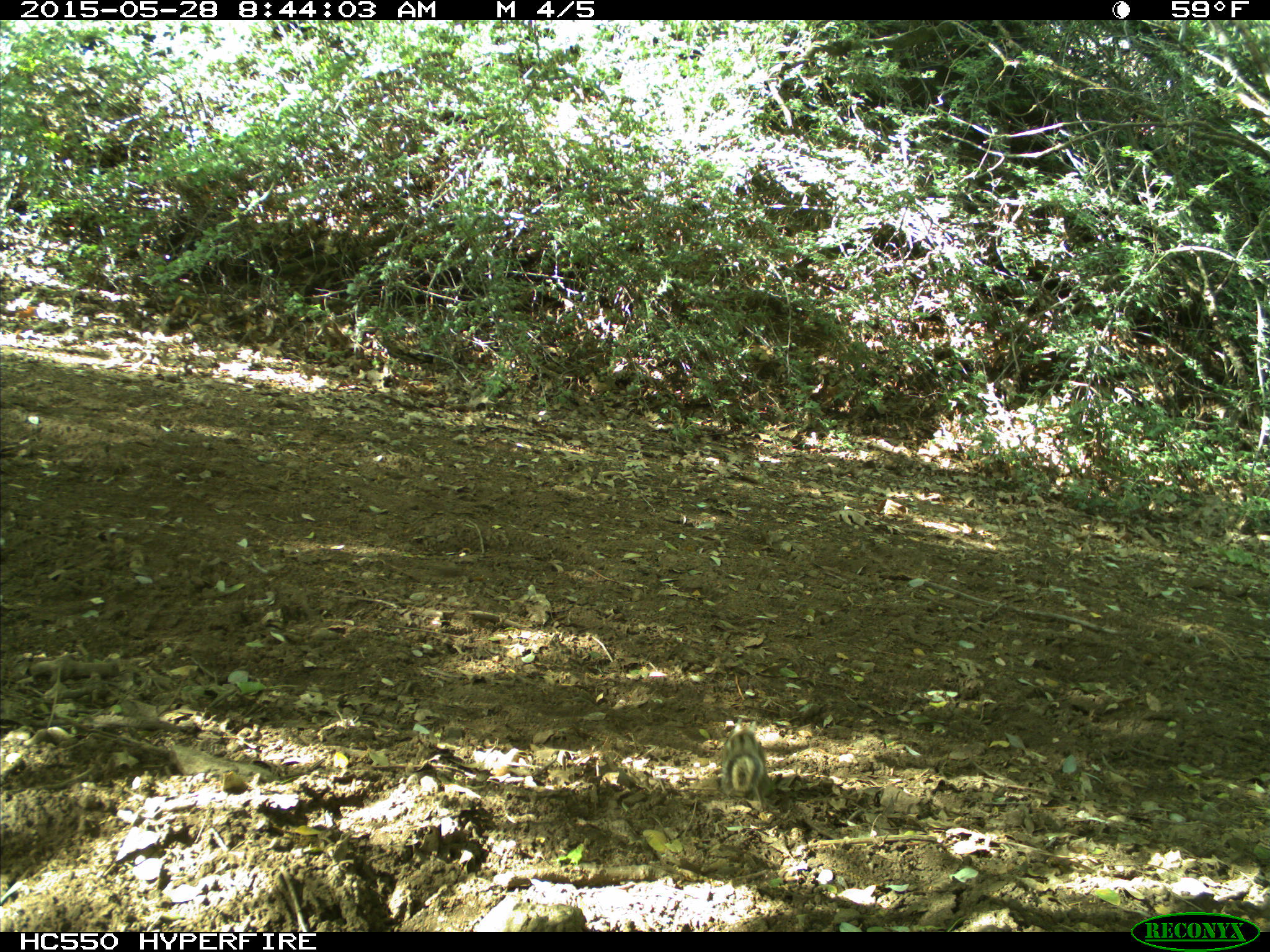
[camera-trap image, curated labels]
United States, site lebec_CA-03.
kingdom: Animalia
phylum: Chordata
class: Mammalia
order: Rodentia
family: Sciuridae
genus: Tamias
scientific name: Tamias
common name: chipmunk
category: unidentified chipmunk